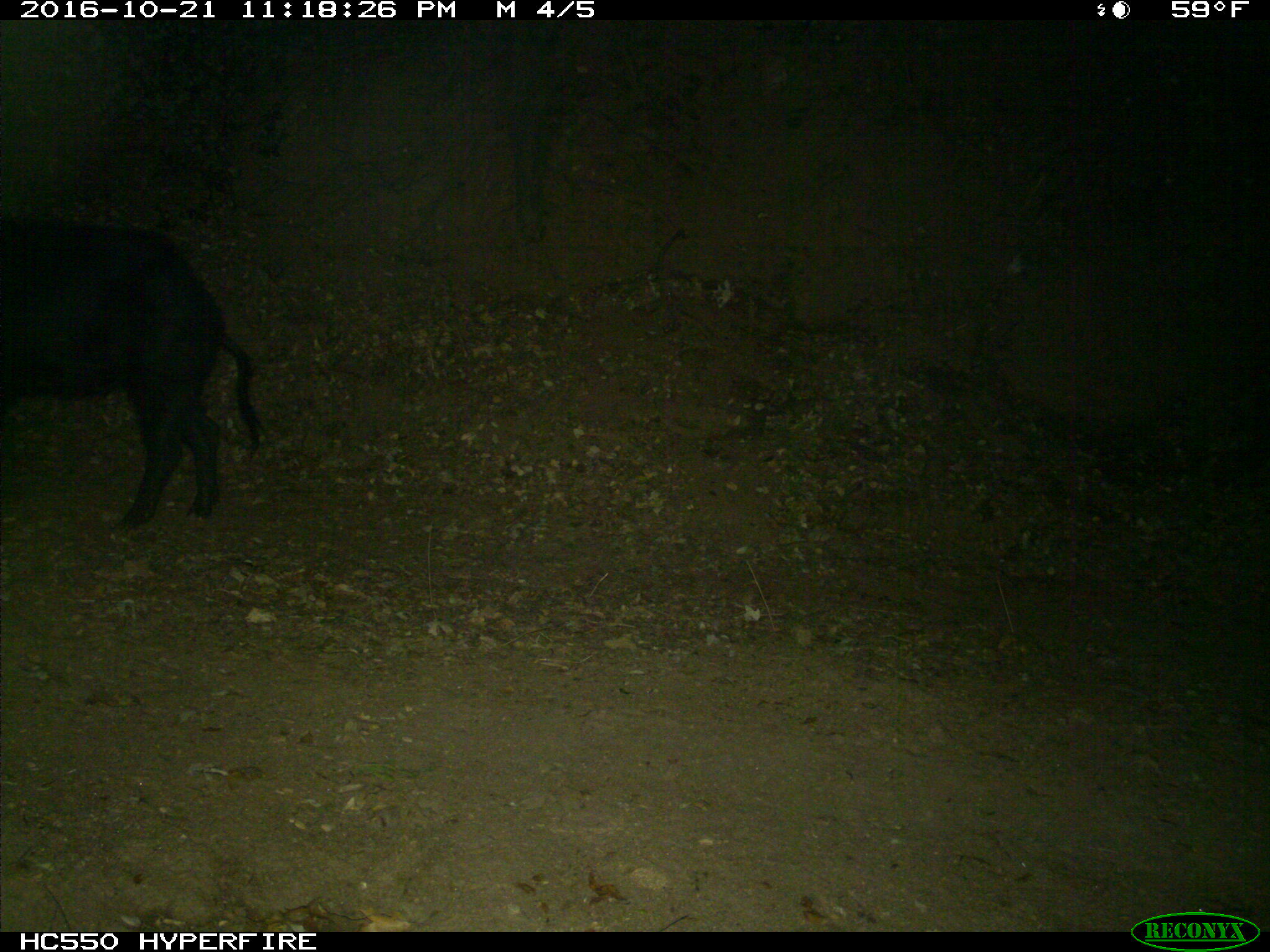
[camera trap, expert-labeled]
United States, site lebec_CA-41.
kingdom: Animalia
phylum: Chordata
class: Mammalia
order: Artiodactyla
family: Suidae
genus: Sus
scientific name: Sus scrofa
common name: wild boar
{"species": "Sus scrofa (wild boar)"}